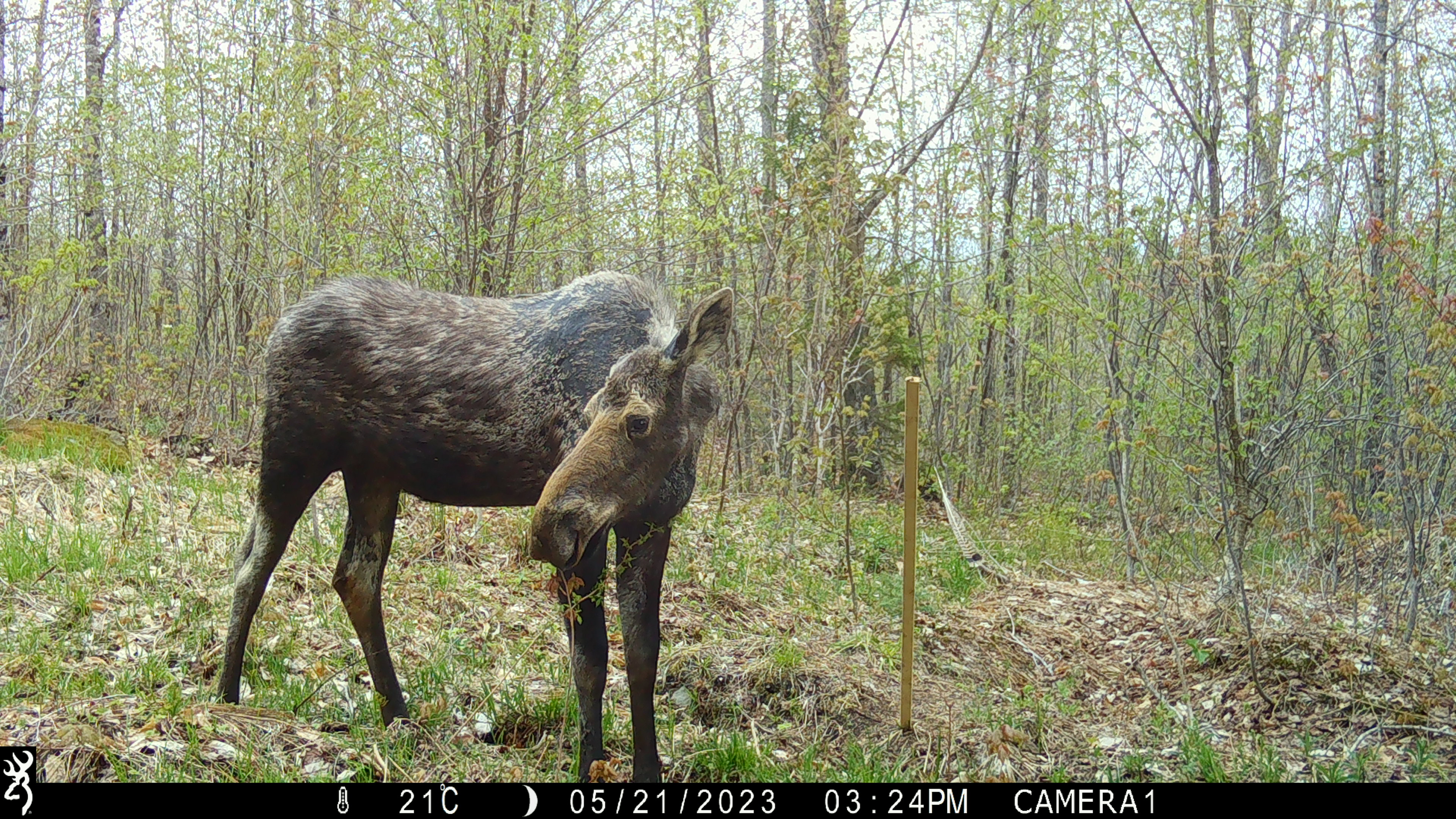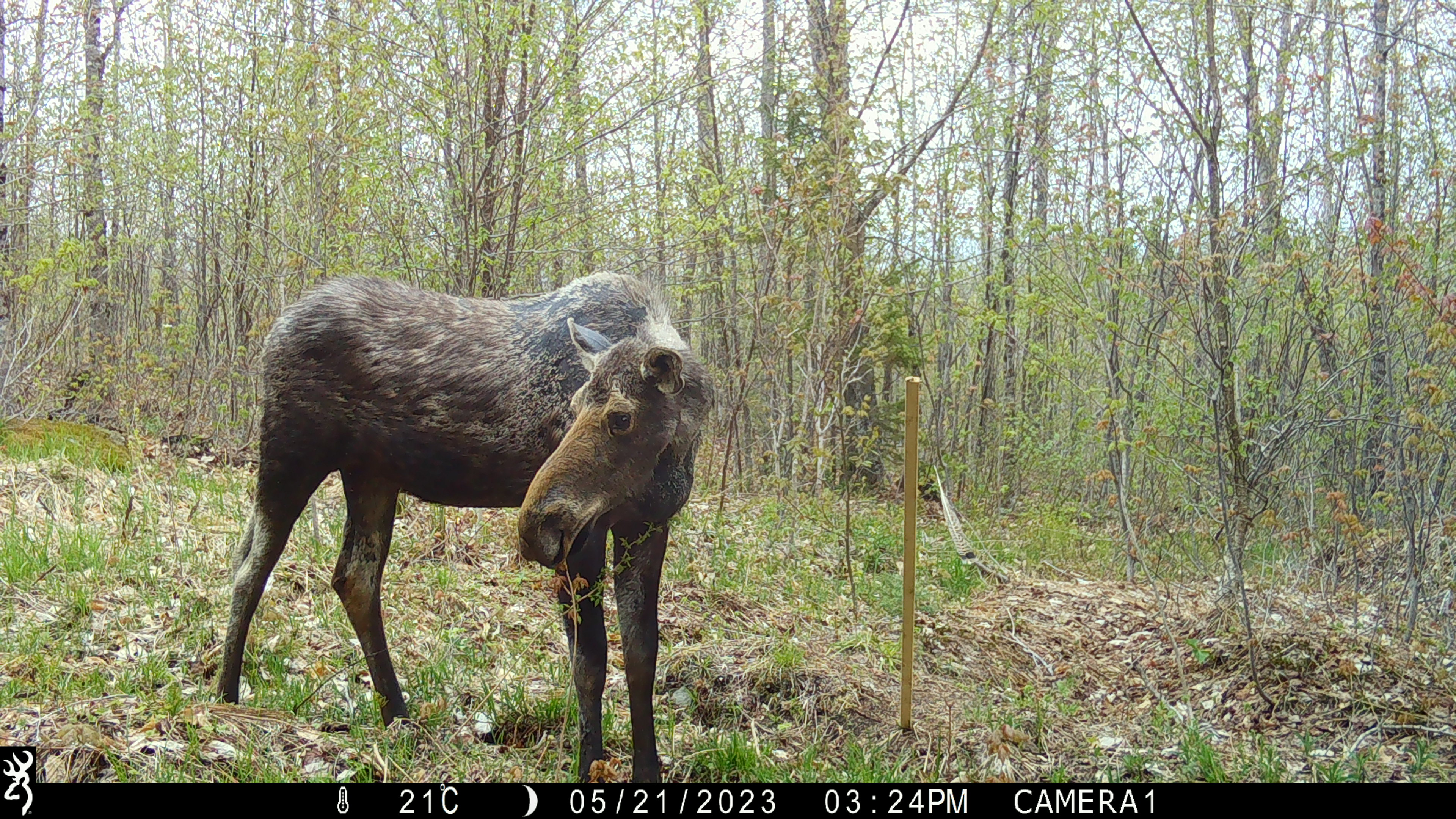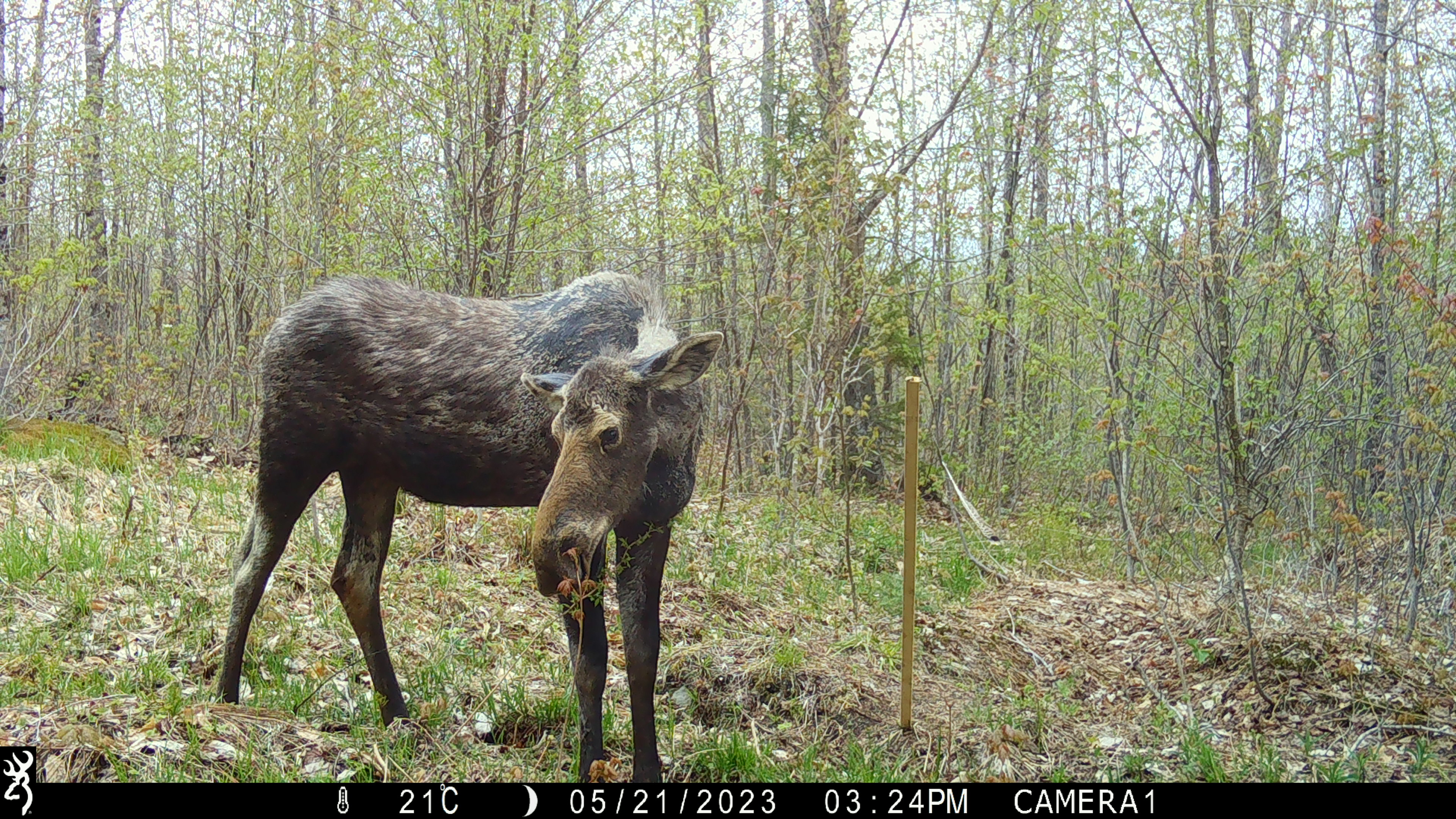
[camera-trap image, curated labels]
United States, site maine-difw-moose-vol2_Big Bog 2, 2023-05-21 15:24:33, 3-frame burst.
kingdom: Animalia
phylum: Chordata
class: Mammalia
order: Artiodactyla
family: Cervidae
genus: Alces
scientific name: Alces alces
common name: moose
Moose (Alces alces).